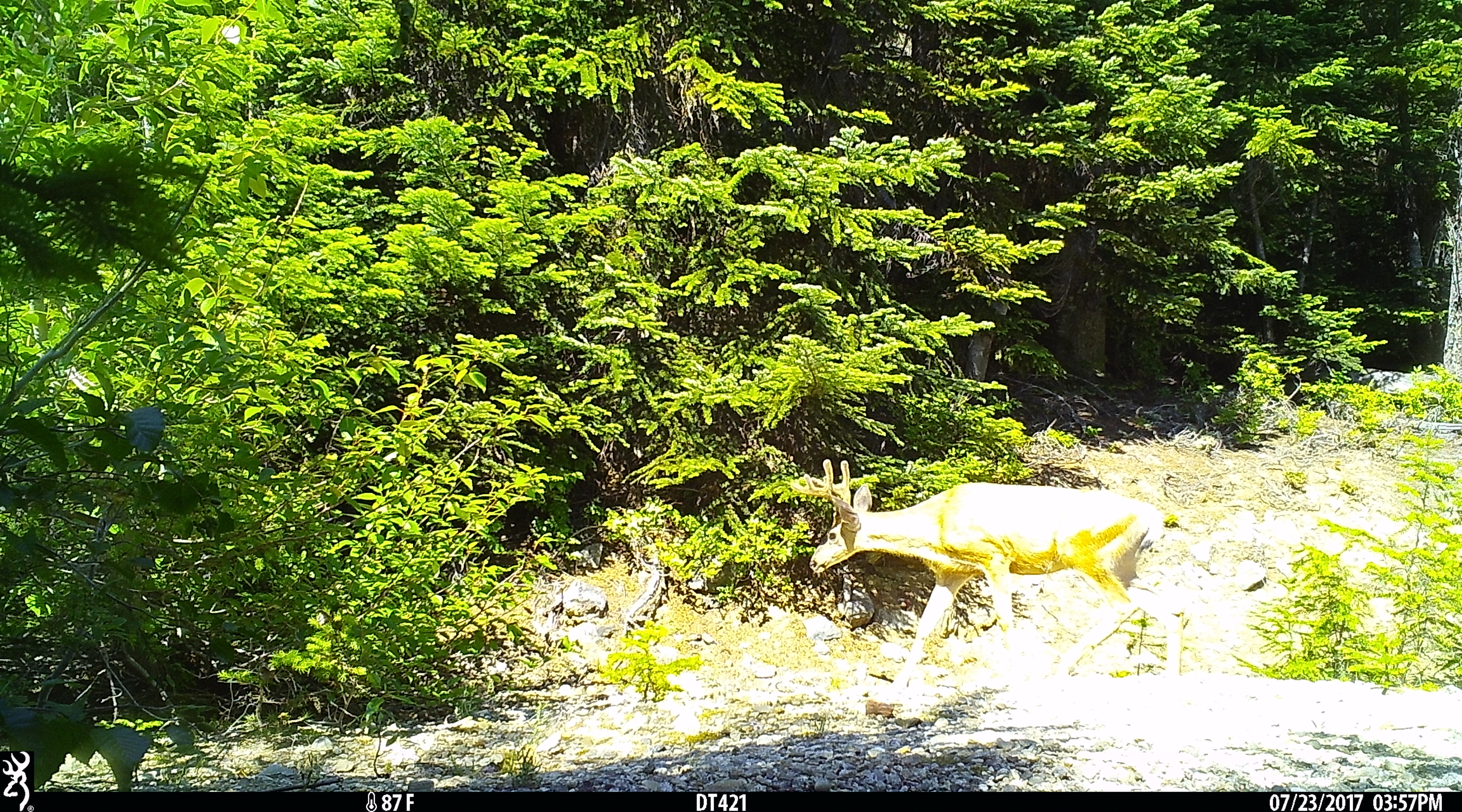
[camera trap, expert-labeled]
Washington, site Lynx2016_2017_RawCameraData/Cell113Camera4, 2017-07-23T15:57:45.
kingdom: Animalia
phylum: Chordata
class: Mammalia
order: Artiodactyla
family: Cervidae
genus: Odocoileus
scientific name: Odocoileus hemionus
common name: mule deer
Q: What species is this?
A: Odocoileus hemionus (mule deer).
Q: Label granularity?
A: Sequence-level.